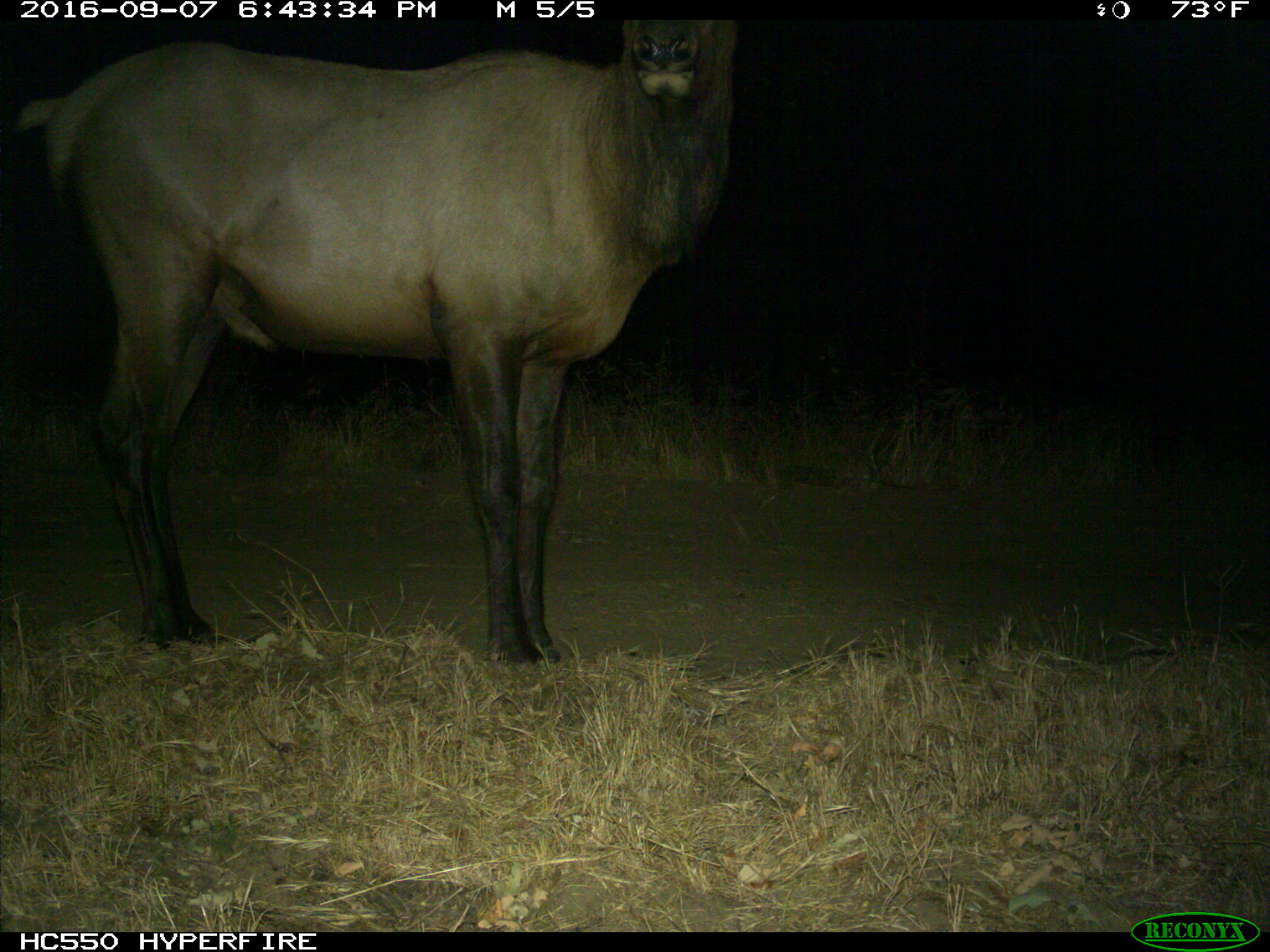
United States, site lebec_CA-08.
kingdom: Animalia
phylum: Chordata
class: Mammalia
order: Artiodactyla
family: Cervidae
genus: Cervus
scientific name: Cervus canadensis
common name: elk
Cervus canadensis (elk).